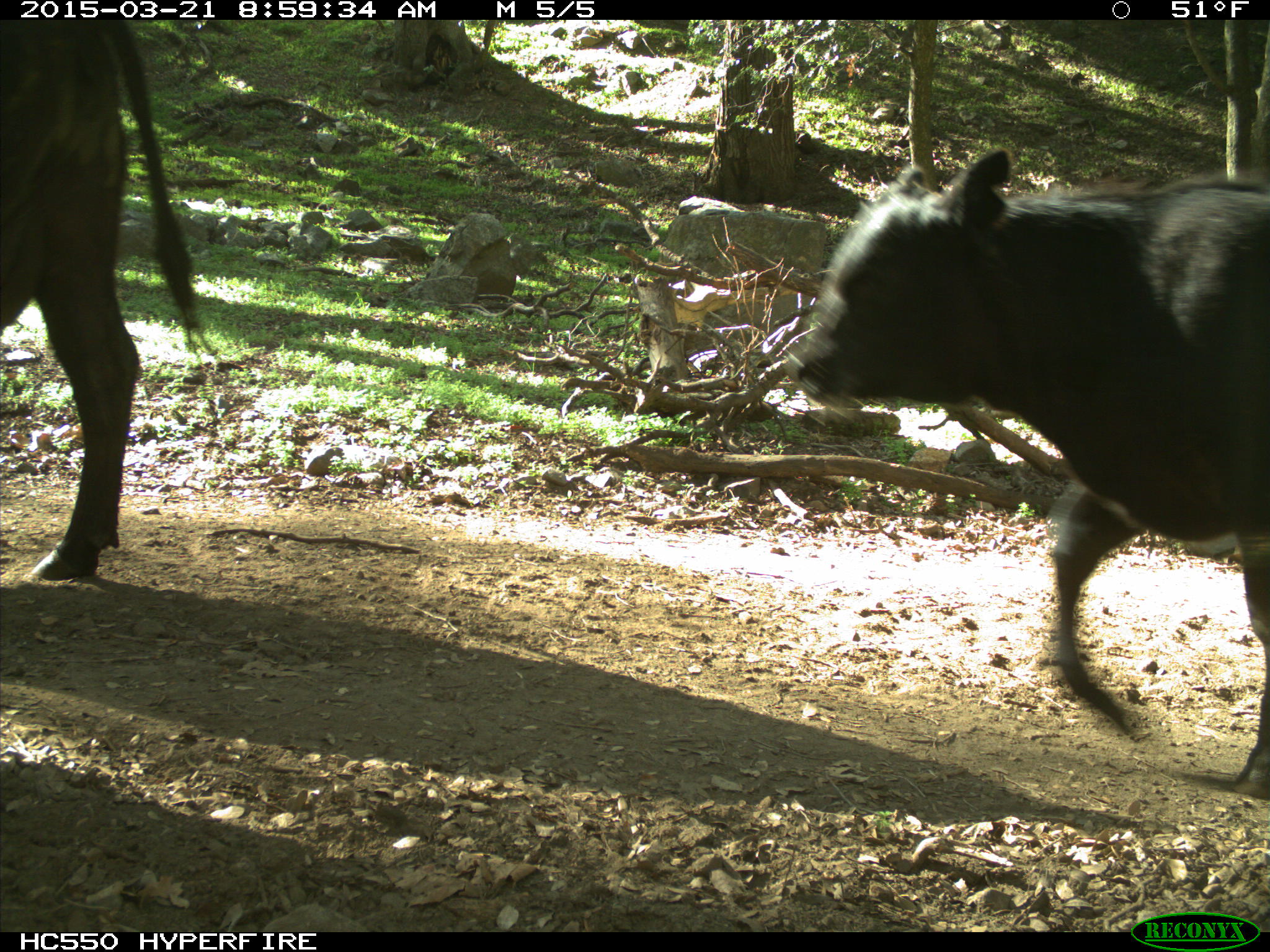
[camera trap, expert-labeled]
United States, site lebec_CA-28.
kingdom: Animalia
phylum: Chordata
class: Mammalia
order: Artiodactyla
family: Bovidae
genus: Bos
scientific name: Bos taurus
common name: domestic cow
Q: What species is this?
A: Bos taurus (domestic cow).